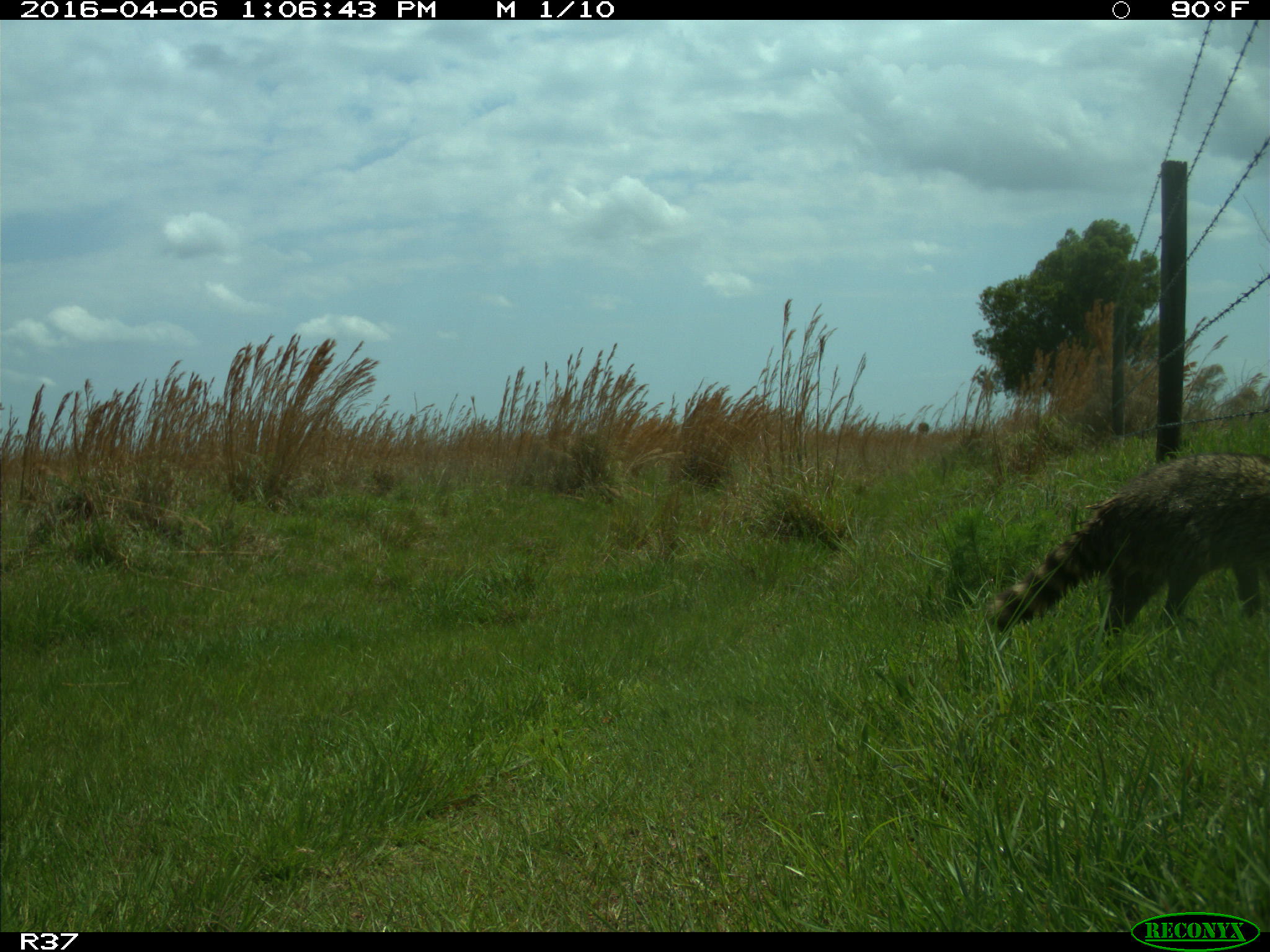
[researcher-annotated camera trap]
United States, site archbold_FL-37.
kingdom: Animalia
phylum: Chordata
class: Mammalia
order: Carnivora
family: Procyonidae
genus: Procyon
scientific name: Procyon lotor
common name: common raccoon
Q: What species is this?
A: Procyon lotor (common raccoon).